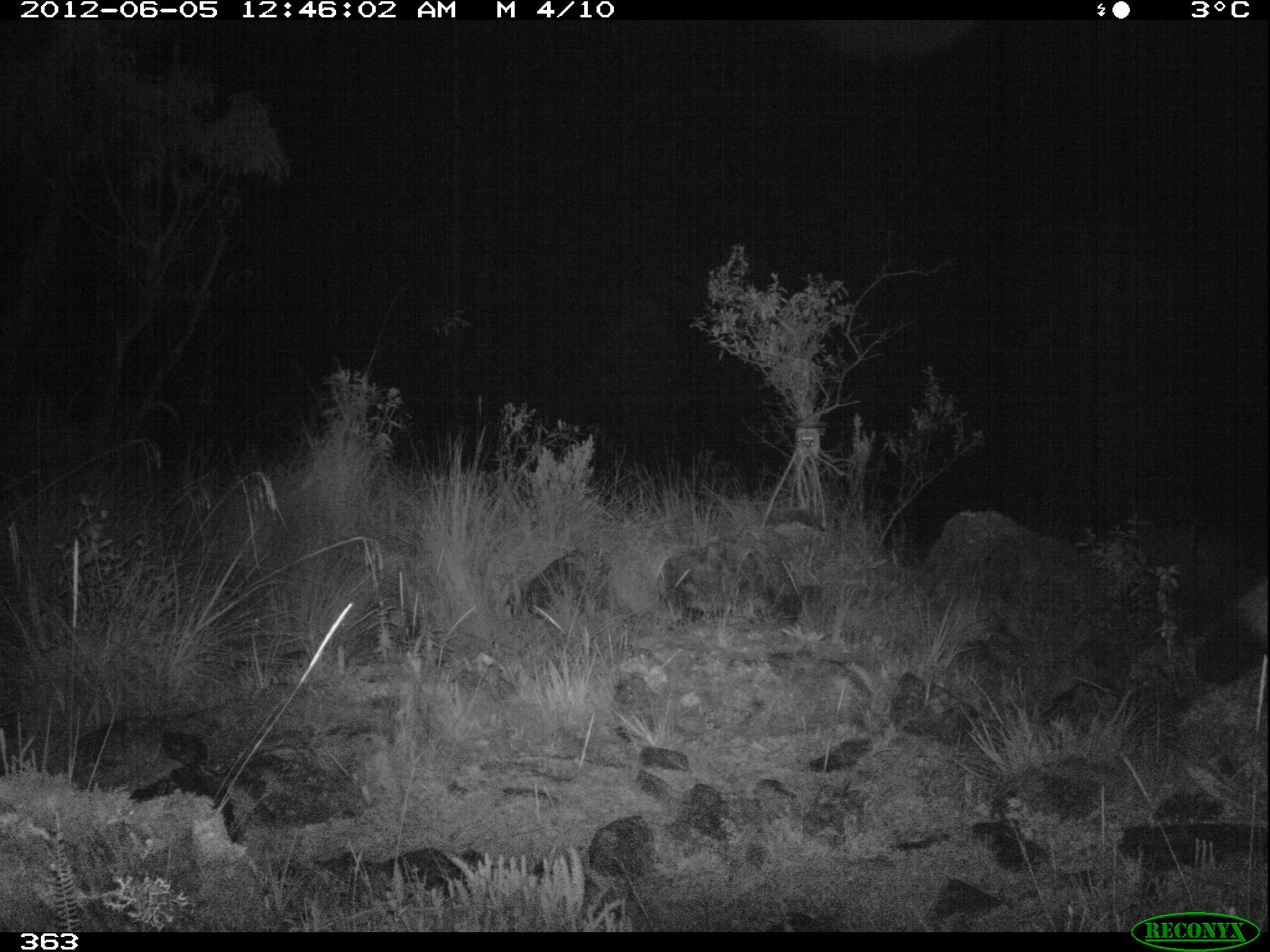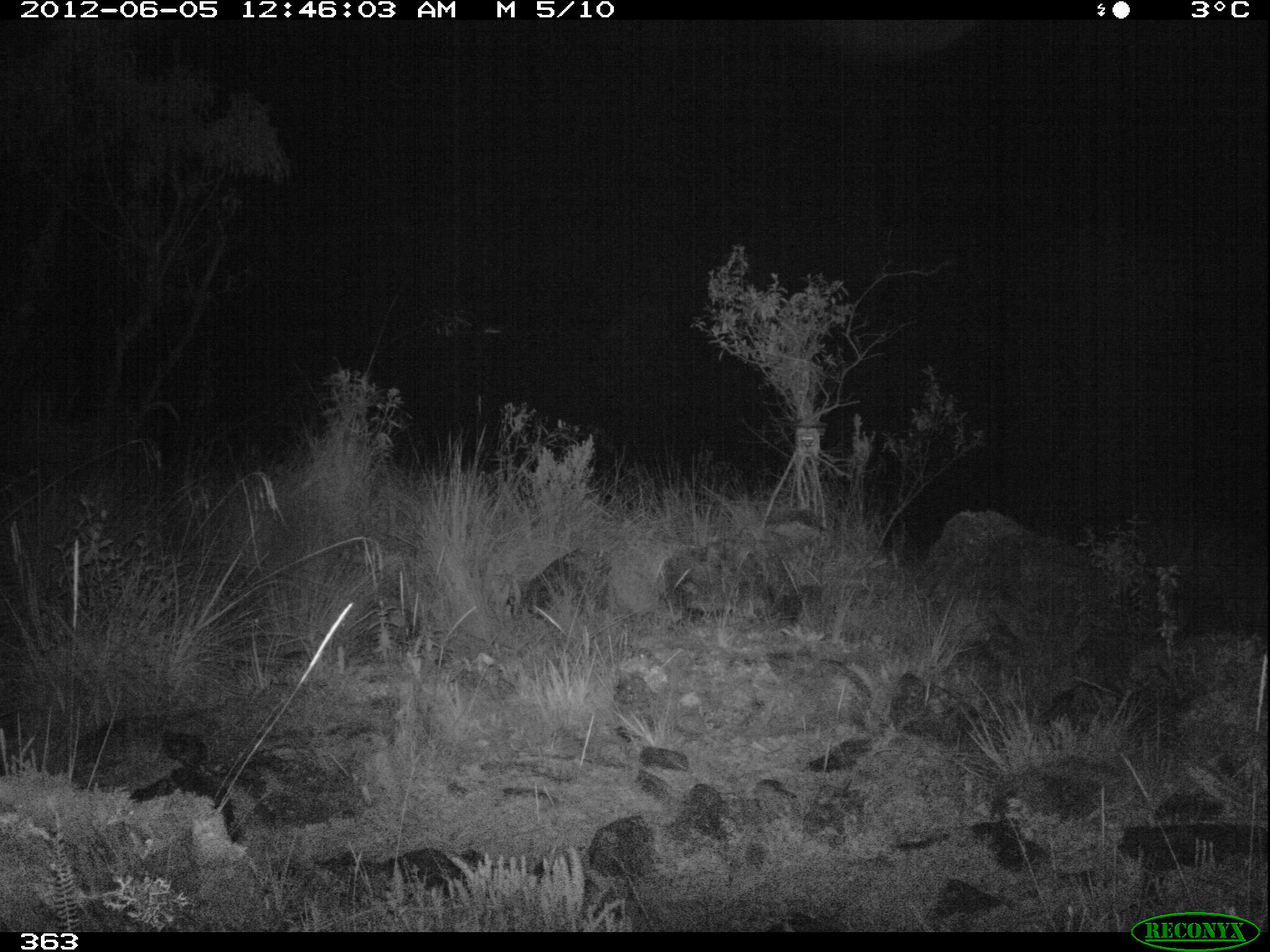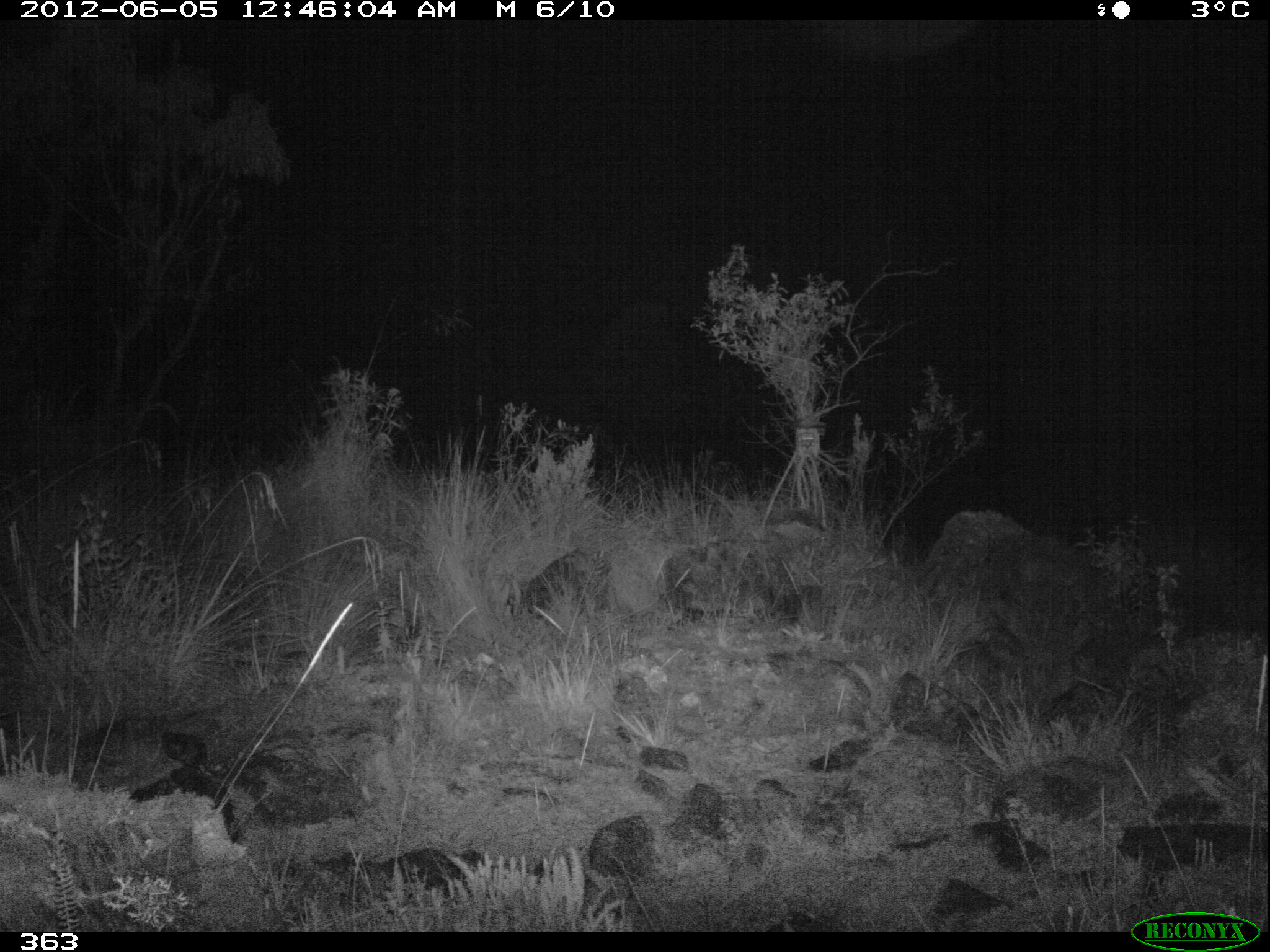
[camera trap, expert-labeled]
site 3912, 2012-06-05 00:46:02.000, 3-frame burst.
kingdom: Animalia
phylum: Chordata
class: Mammalia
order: Carnivora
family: Canidae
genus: Lycalopex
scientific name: Lycalopex culpaeus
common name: culpeo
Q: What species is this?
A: Lycalopex culpaeus (culpeo).